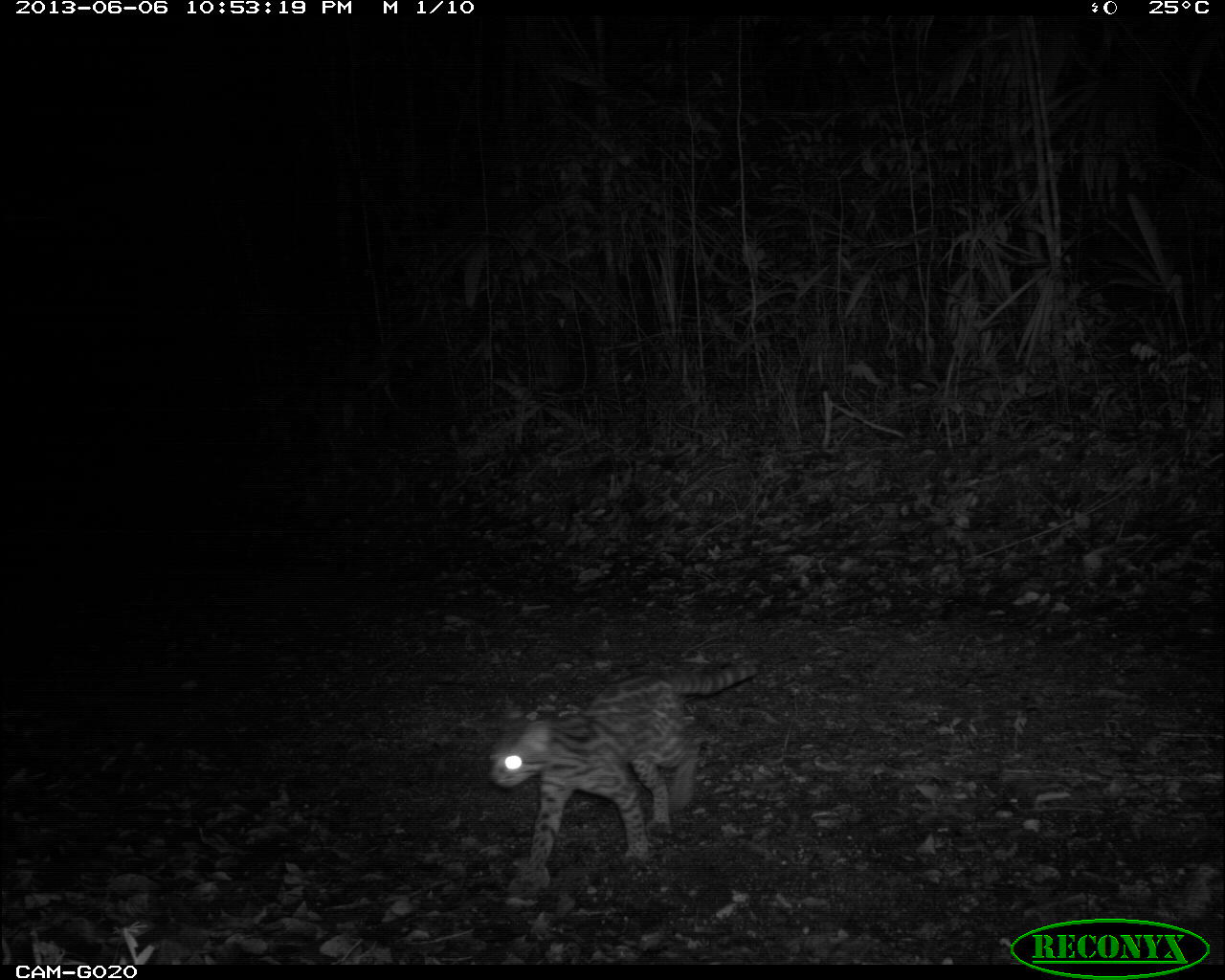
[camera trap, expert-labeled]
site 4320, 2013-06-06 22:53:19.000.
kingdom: Animalia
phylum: Chordata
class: Mammalia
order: Carnivora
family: Felidae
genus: Leopardus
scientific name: Leopardus wiedii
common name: margay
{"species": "Leopardus wiedii (margay)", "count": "1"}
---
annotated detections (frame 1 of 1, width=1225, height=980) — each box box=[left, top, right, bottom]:
leopardus wiedii: box=[487, 658, 759, 904]